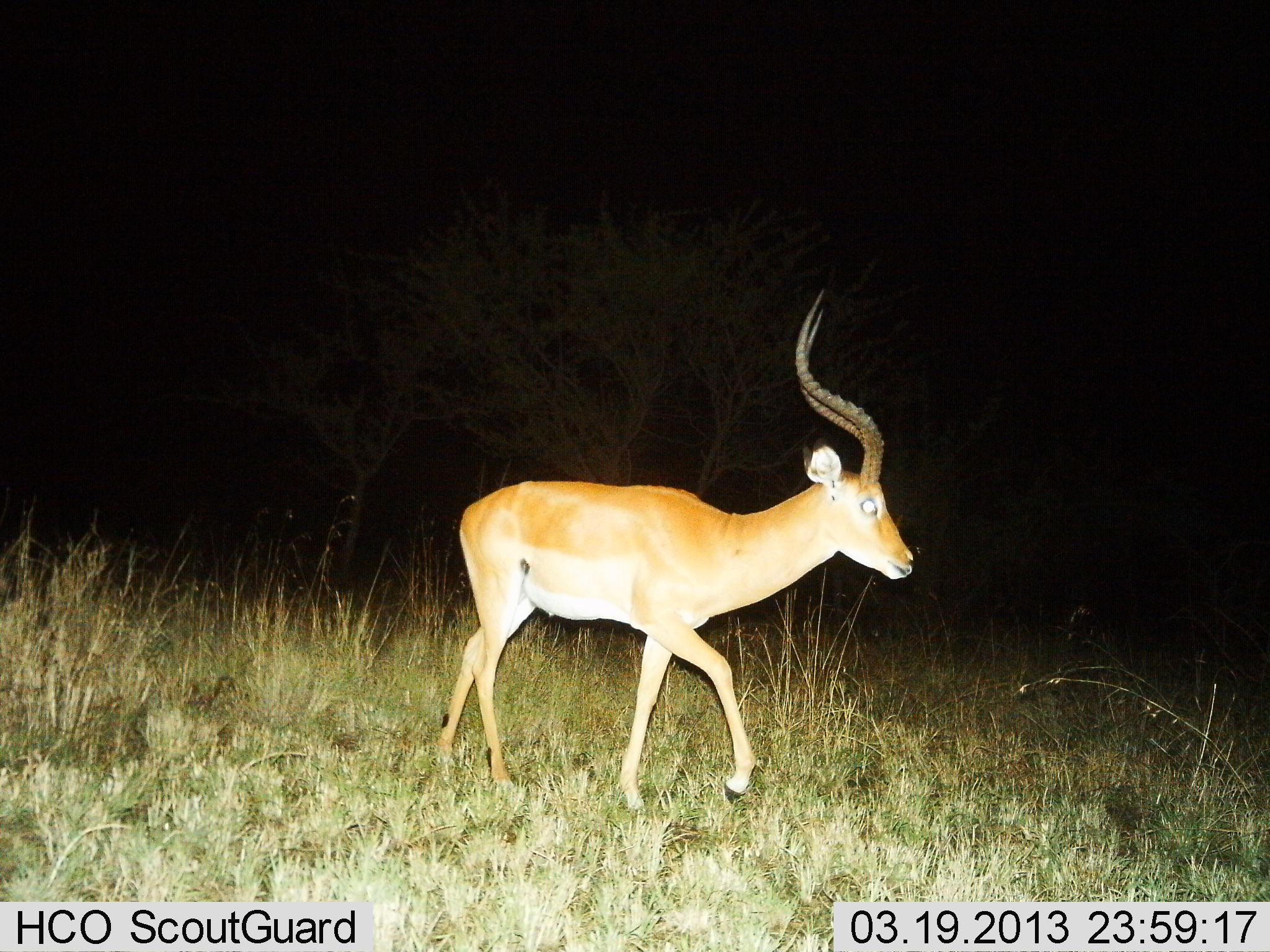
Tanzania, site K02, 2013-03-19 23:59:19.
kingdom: Animalia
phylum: Chordata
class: Mammalia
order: Artiodactyla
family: Bovidae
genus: Aepyceros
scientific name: Aepyceros melampus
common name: impala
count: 1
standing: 7%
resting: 0%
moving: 93%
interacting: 0%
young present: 0%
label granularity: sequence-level